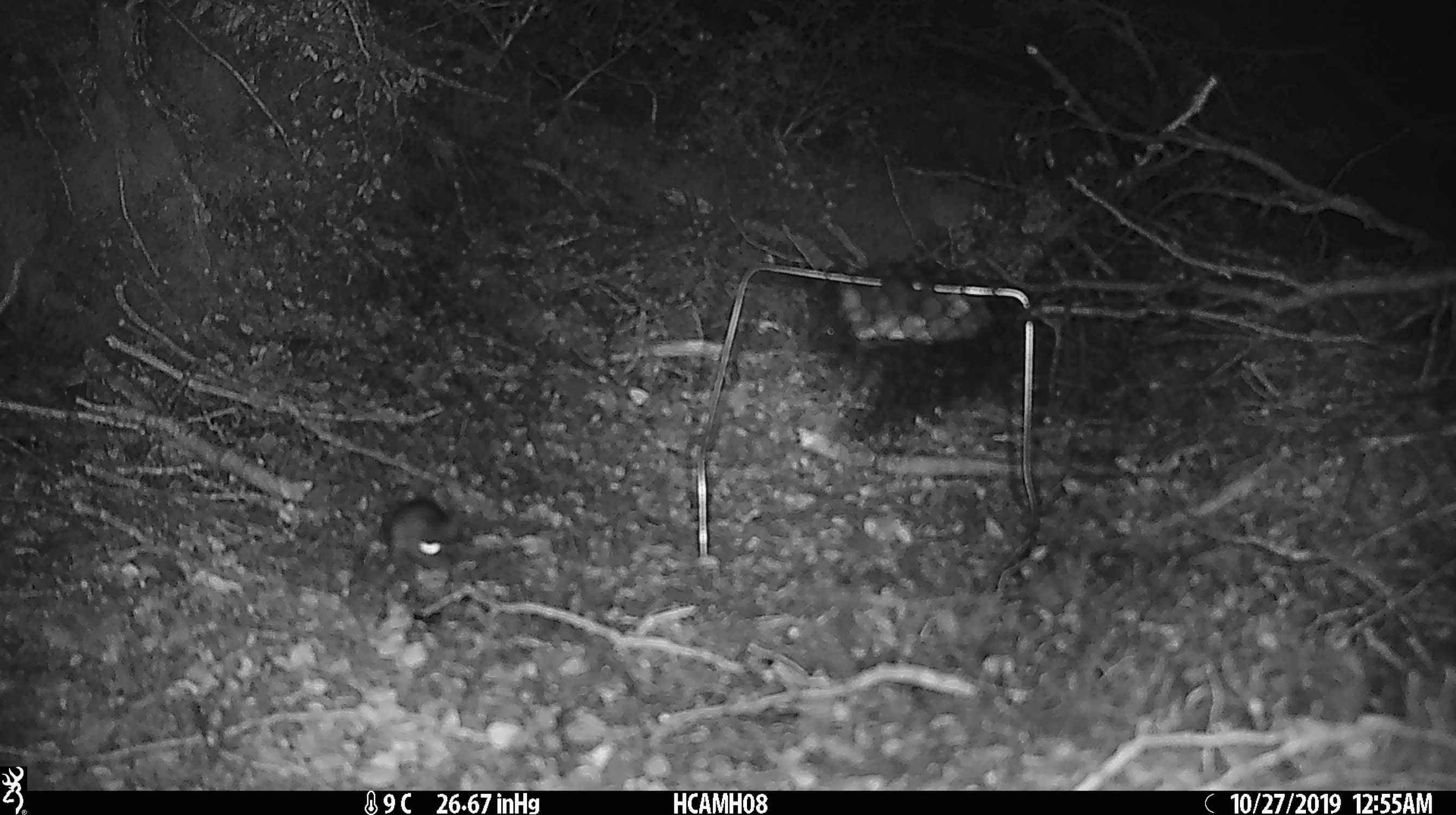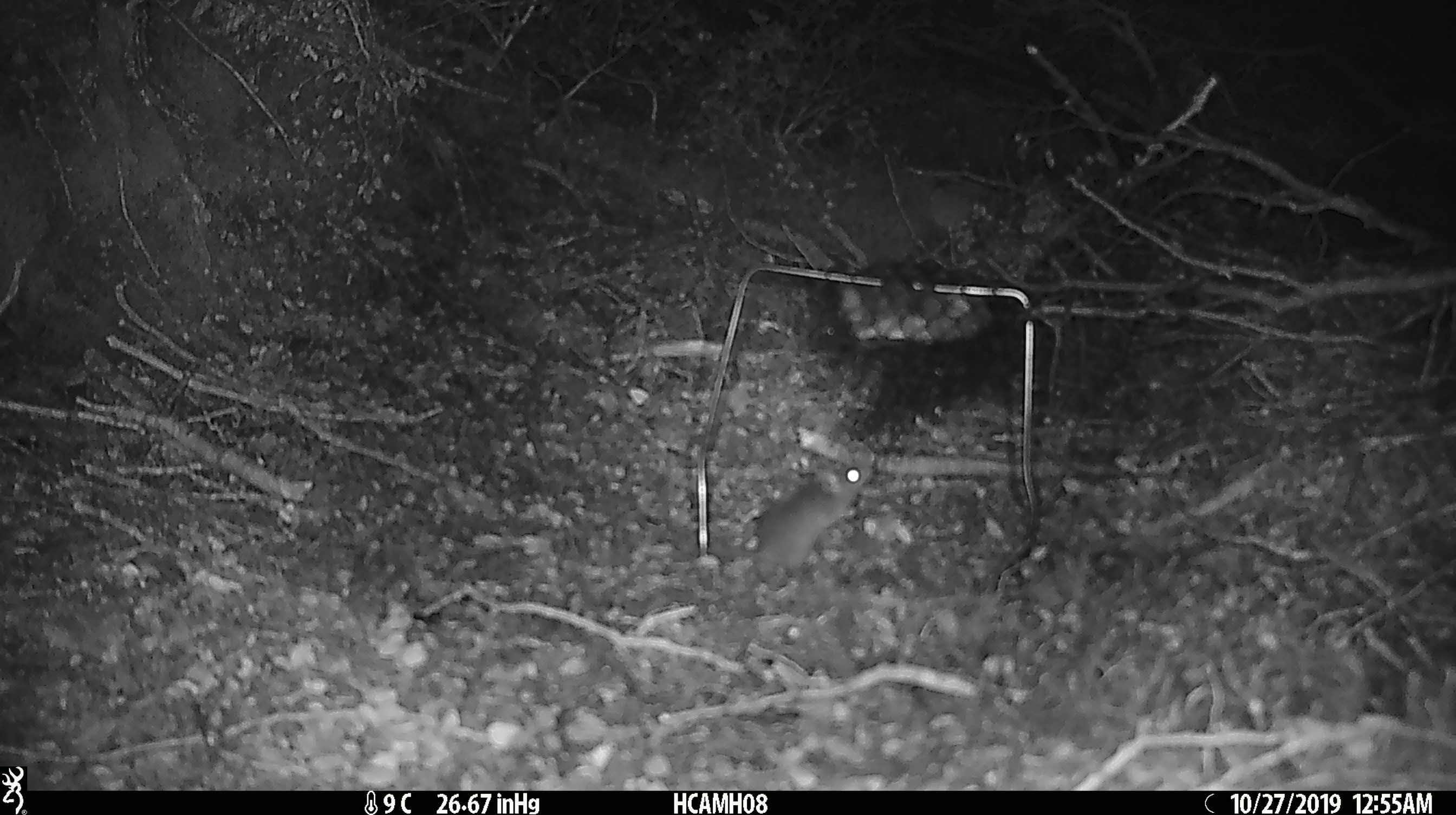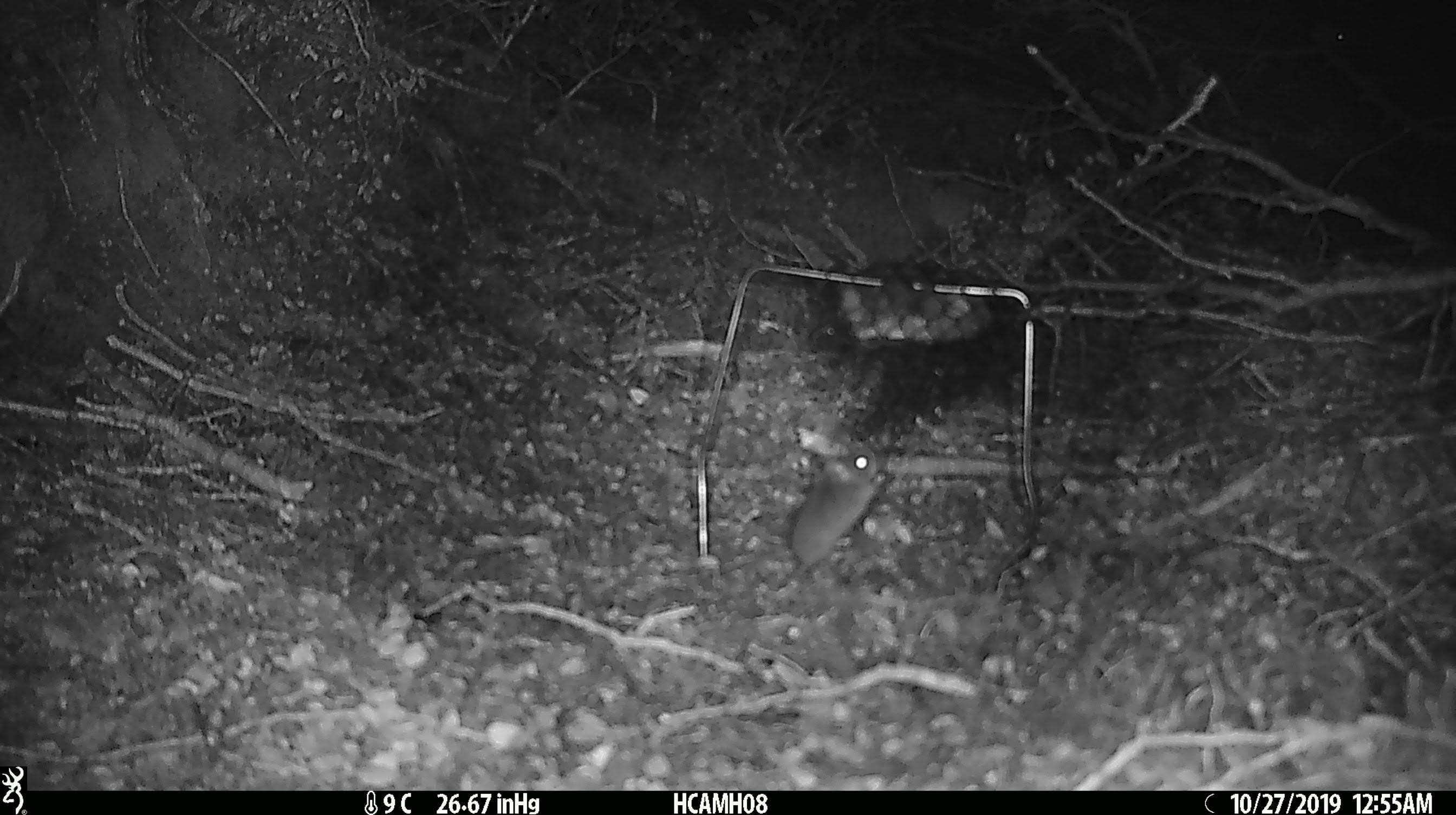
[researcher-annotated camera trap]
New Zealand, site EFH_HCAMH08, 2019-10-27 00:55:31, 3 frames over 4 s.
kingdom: Animalia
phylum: Chordata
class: Mammalia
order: Rodentia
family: Muridae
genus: Mus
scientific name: Mus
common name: mouse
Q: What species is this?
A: Mouse (Mus).